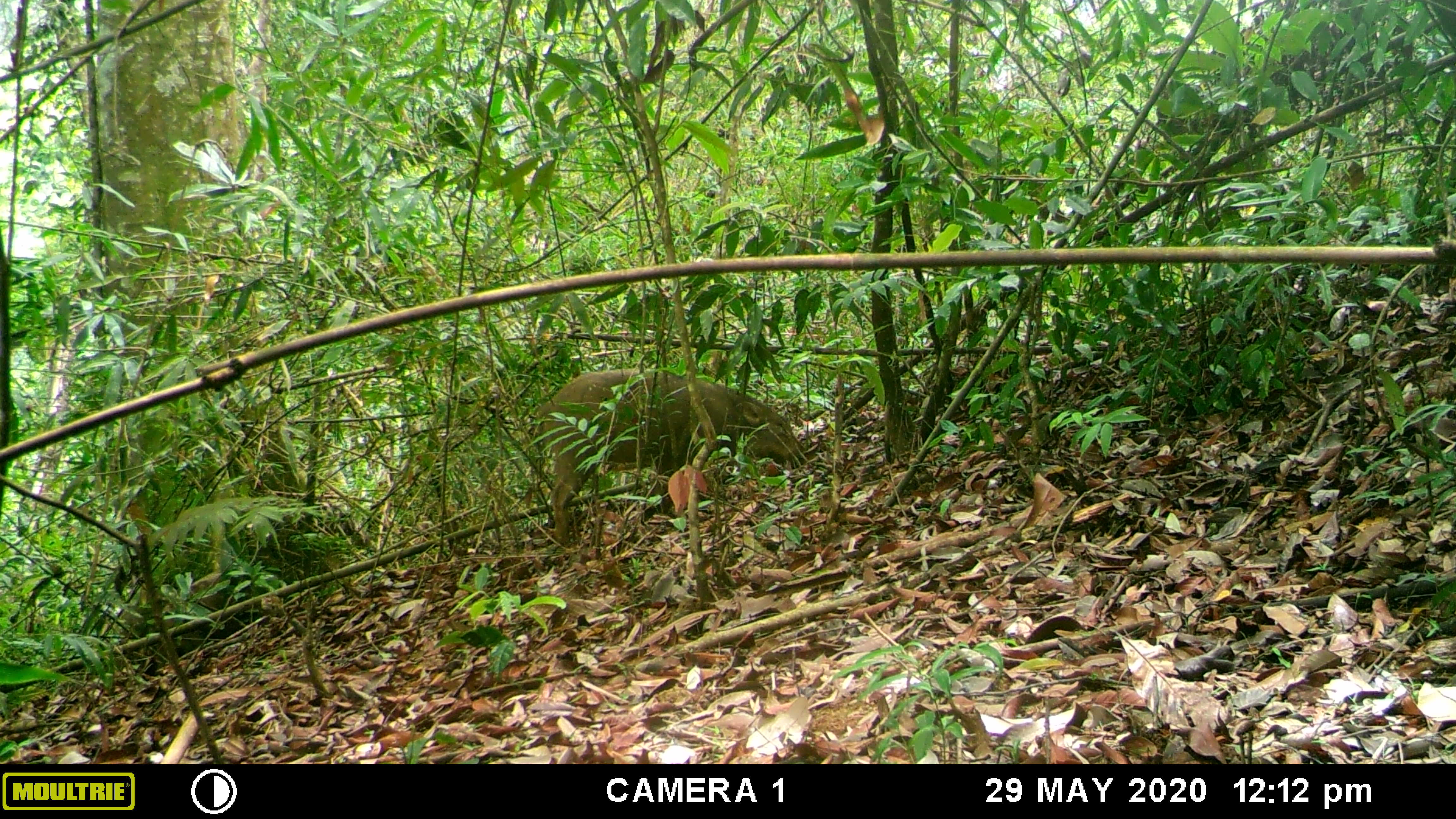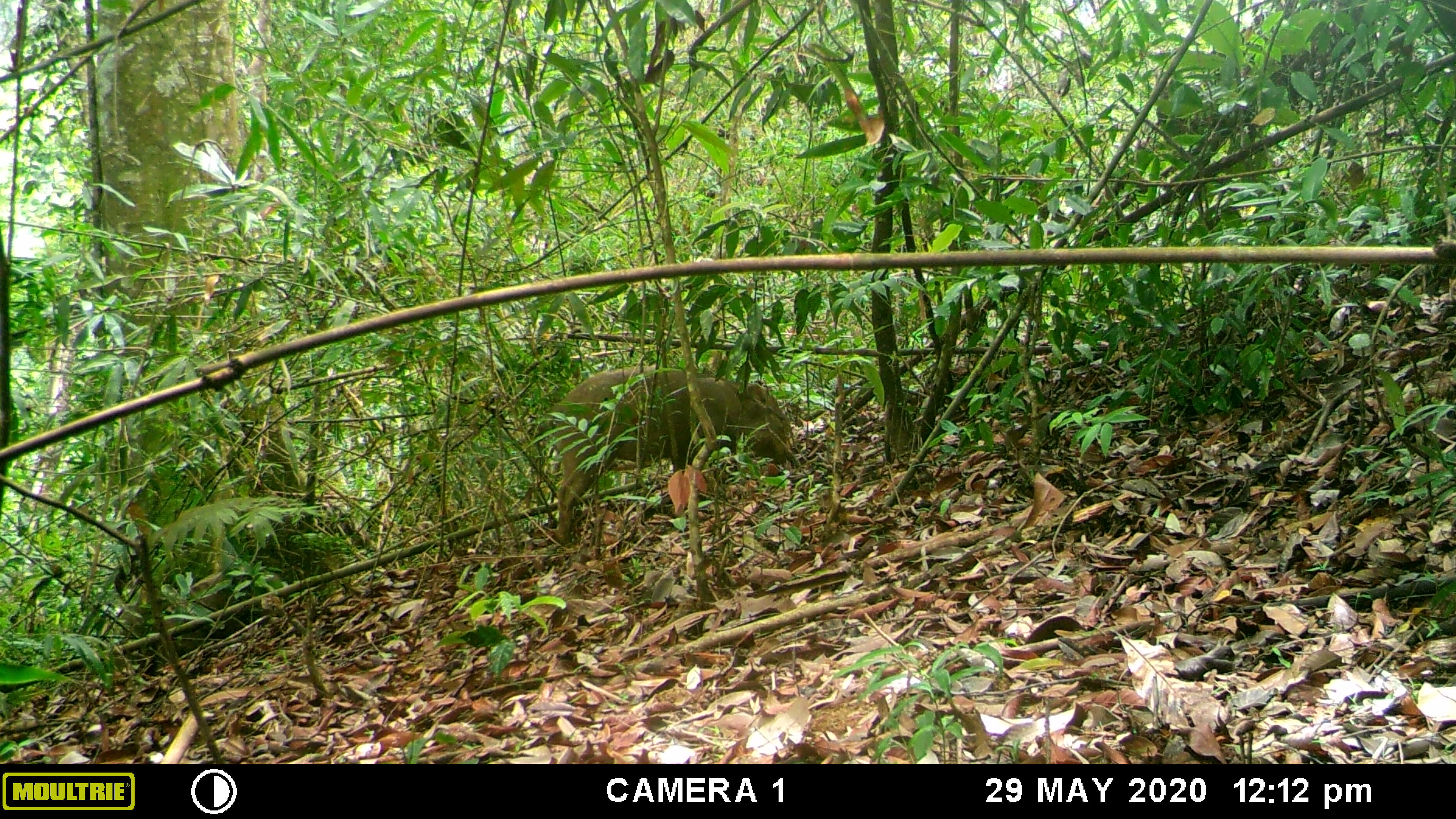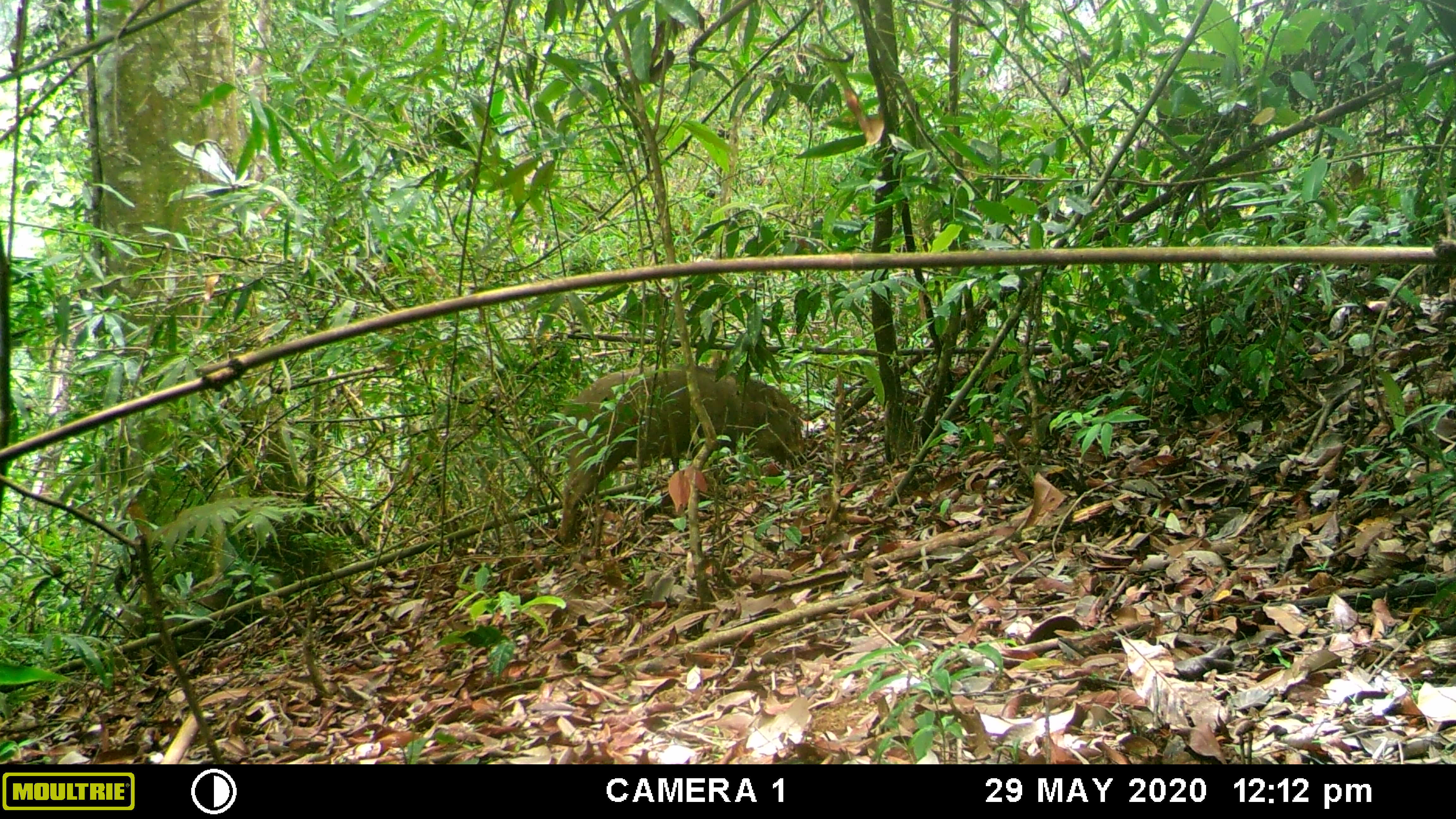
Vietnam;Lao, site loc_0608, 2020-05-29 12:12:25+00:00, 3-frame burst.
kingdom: Animalia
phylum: Chordata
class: Mammalia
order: Artiodactyla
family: Suidae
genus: Sus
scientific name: Sus scrofa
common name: eurasian wild pig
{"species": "eurasian wild pig (Sus scrofa)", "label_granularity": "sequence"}